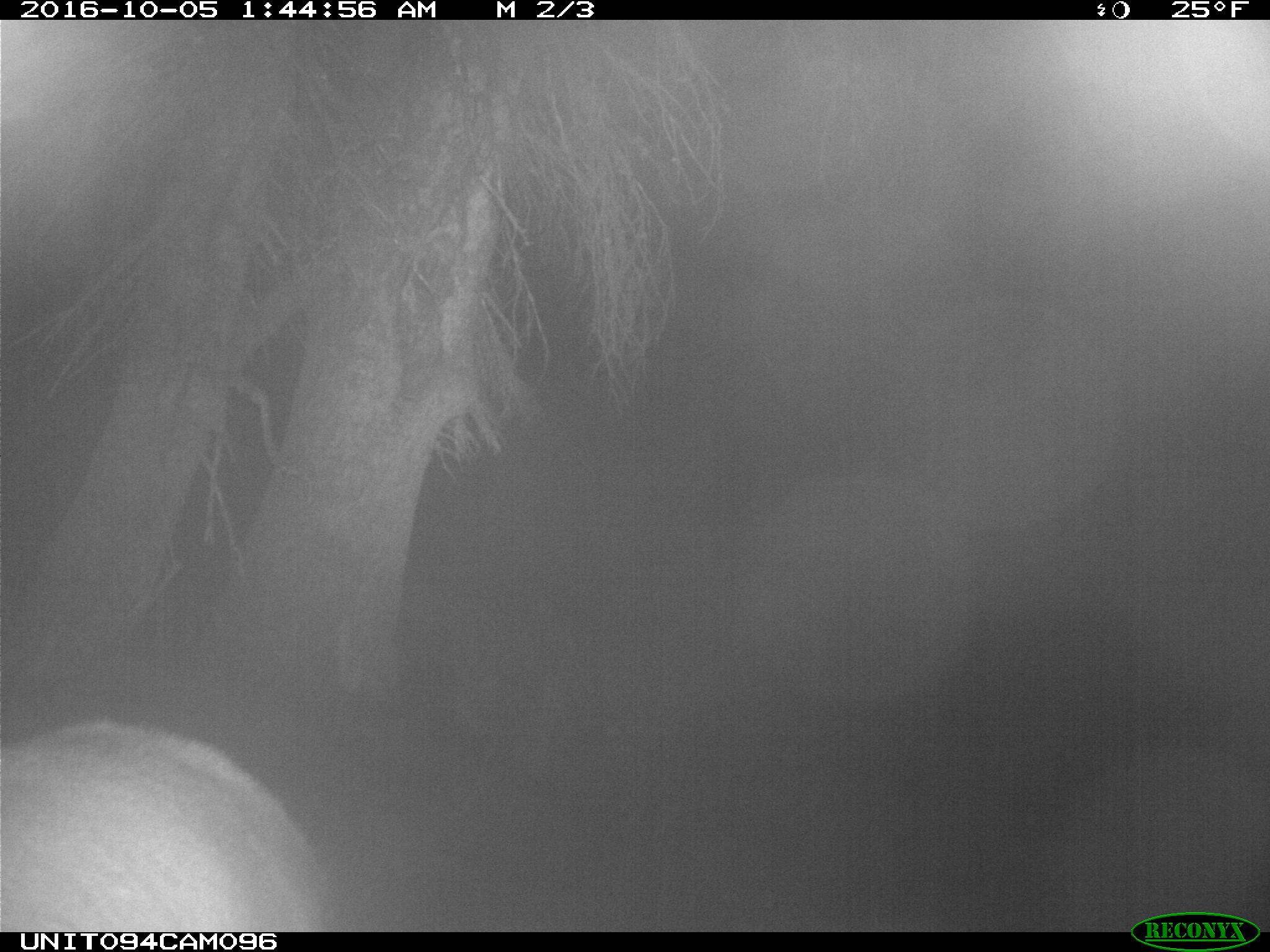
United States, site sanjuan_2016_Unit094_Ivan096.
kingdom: Animalia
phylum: Chordata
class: Mammalia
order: Artiodactyla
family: Cervidae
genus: Cervus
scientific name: Cervus elaphus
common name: red deer